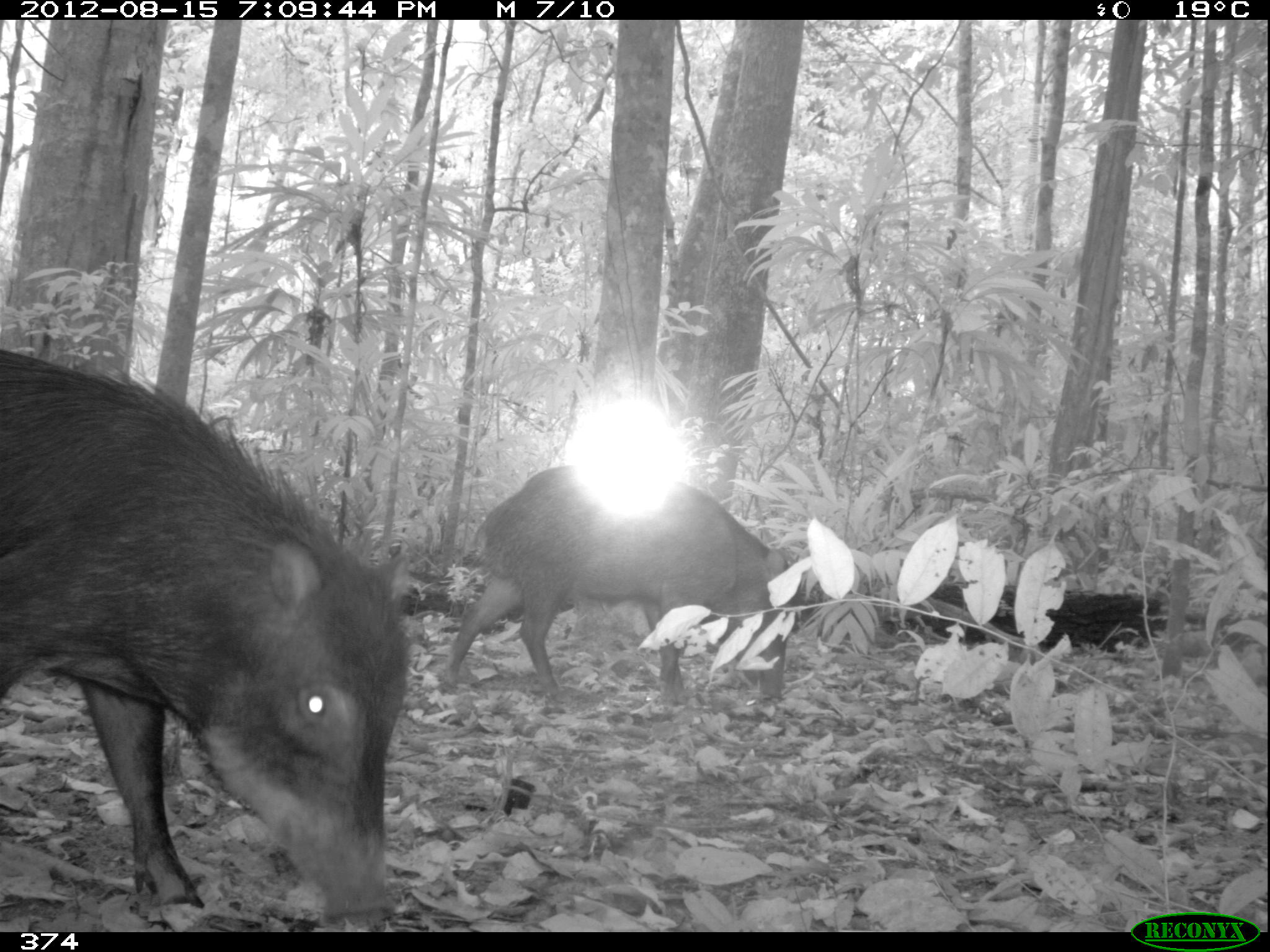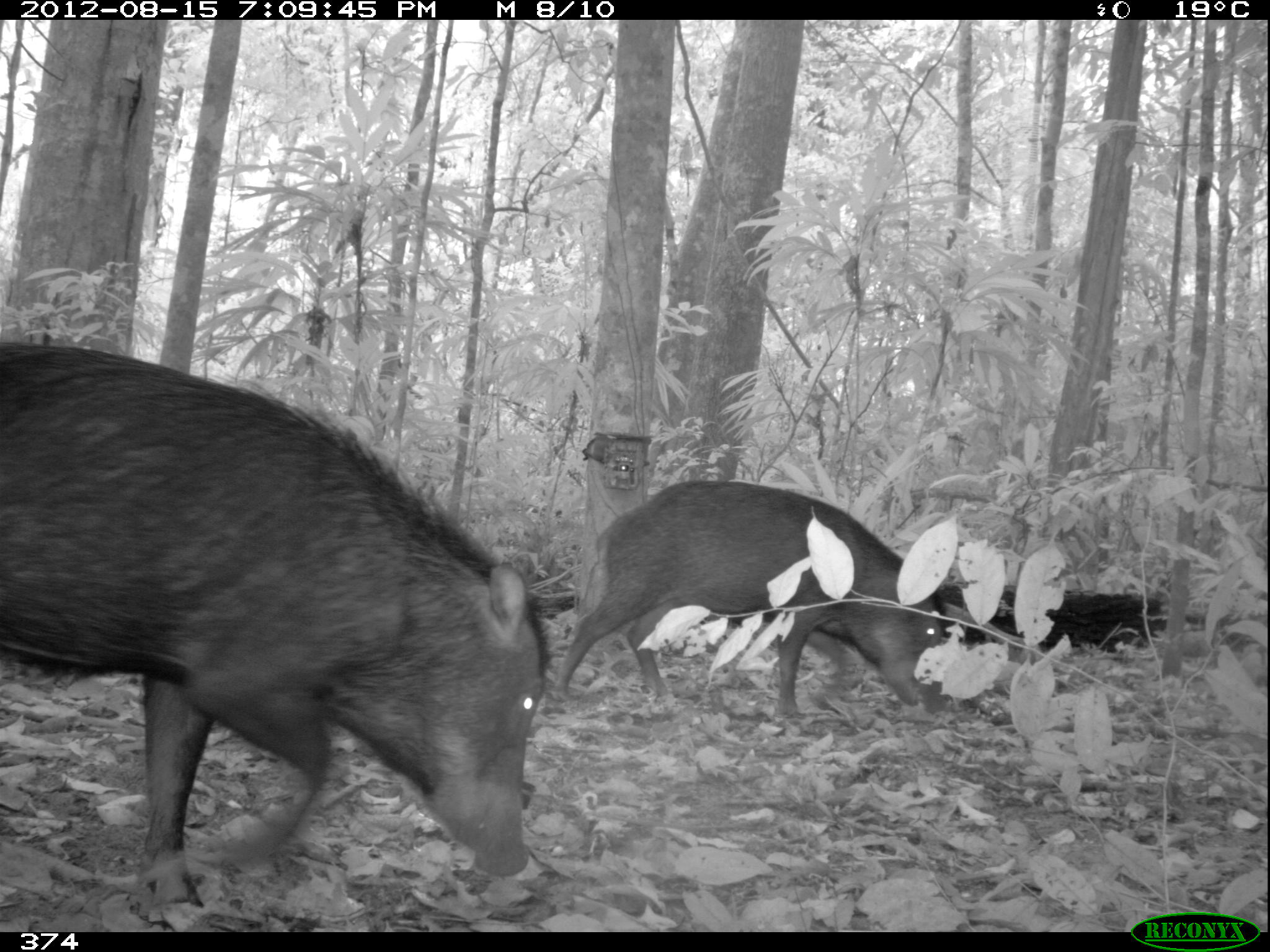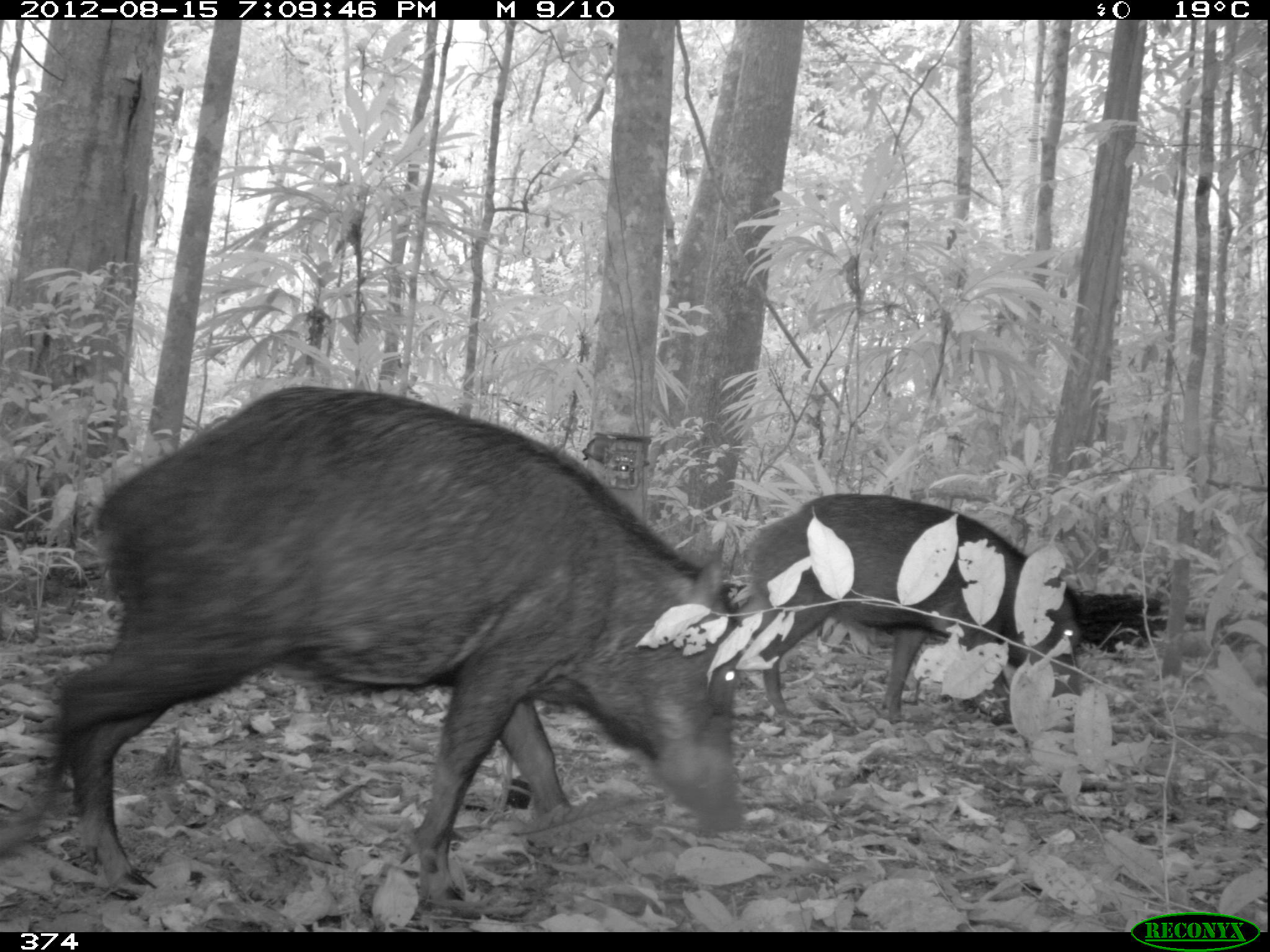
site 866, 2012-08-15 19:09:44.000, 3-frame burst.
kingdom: Animalia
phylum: Chordata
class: Mammalia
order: Artiodactyla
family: Tayassuidae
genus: Tayassu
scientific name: Tayassu pecari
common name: white-lipped peccary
Tayassu pecari (white-lipped peccary).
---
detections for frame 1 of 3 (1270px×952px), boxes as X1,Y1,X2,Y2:
tayassu pecari: 2,353,409,931; 436,466,800,711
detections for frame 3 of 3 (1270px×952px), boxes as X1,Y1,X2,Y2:
tayassu pecari: 0,384,743,911; 731,492,1081,725